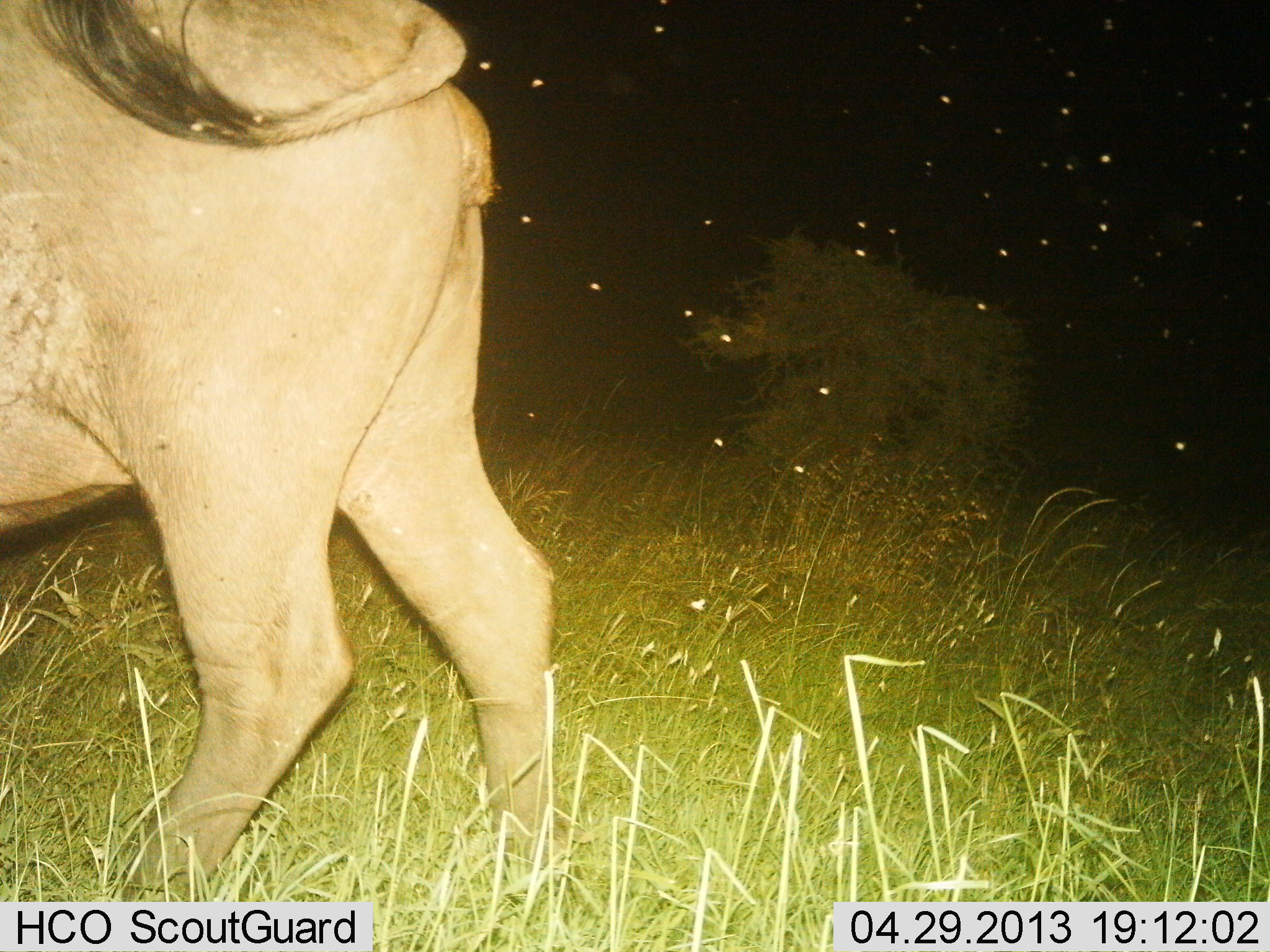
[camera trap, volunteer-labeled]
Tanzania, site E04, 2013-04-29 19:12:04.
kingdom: Animalia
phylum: Chordata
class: Mammalia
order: Artiodactyla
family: Bovidae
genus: Syncerus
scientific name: Syncerus caffer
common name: cape buffalo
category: buffalo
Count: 1.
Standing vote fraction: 69%.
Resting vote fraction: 0%.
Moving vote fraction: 31%.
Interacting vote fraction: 0%.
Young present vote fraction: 0%.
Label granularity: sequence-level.